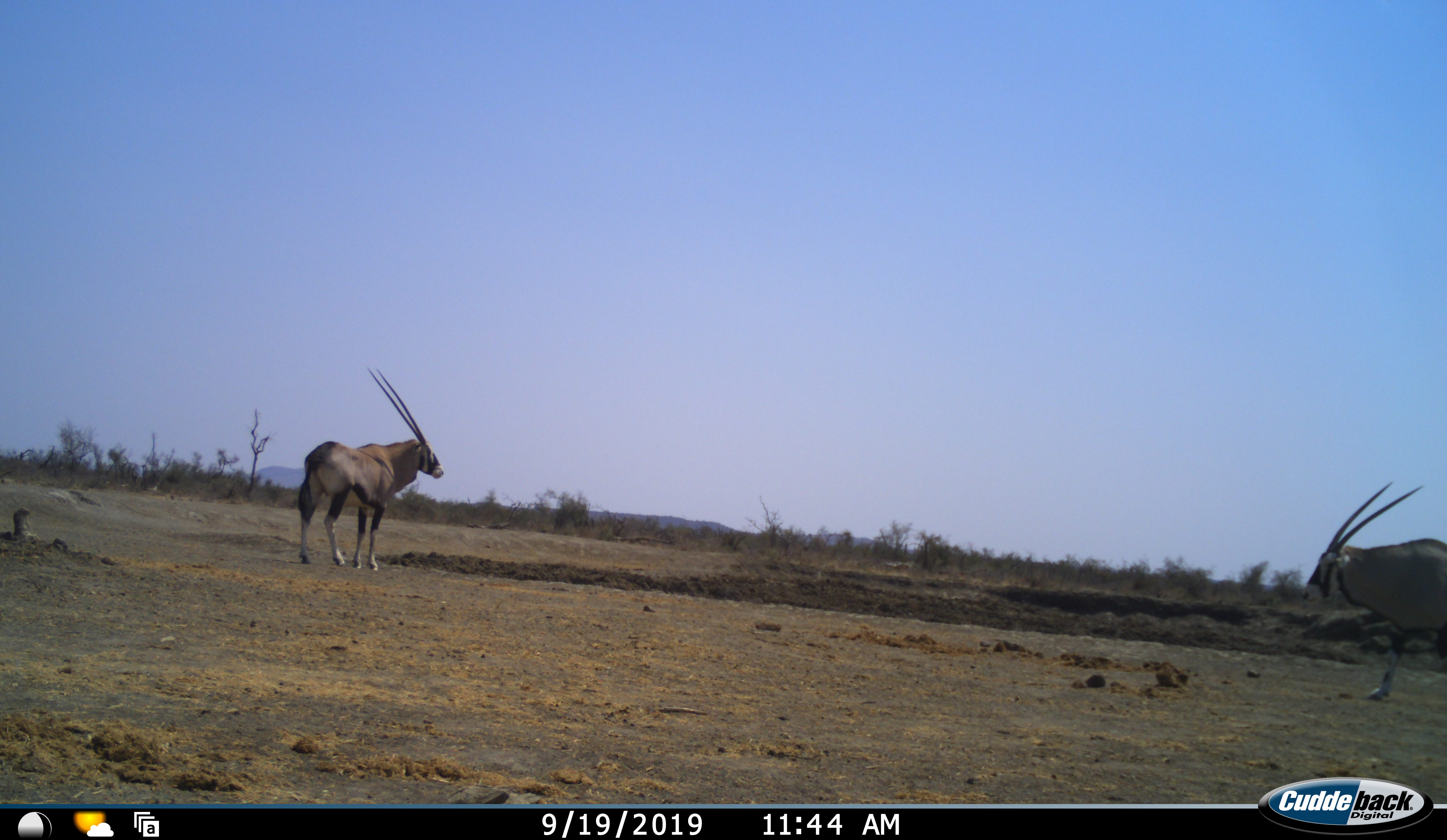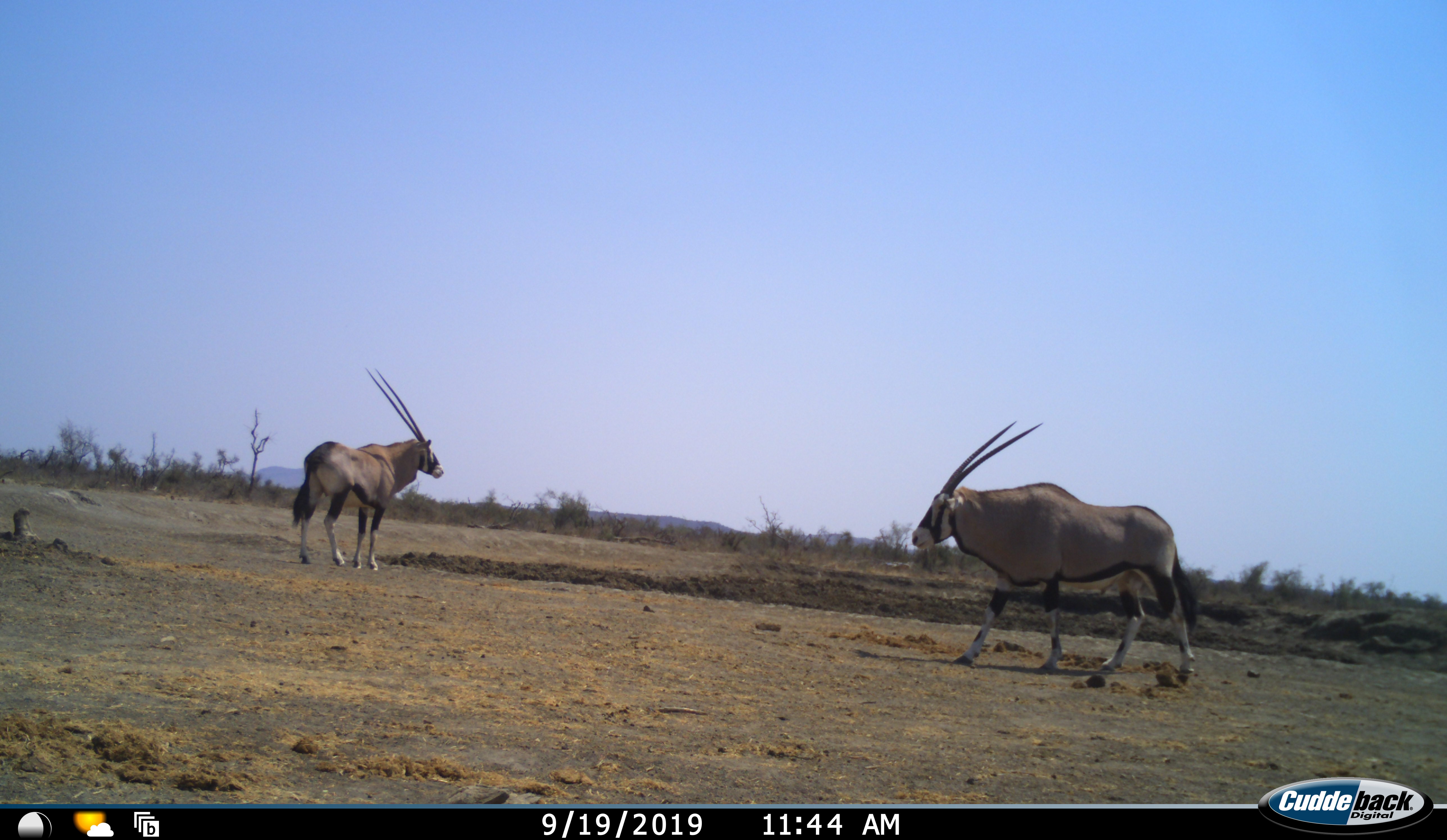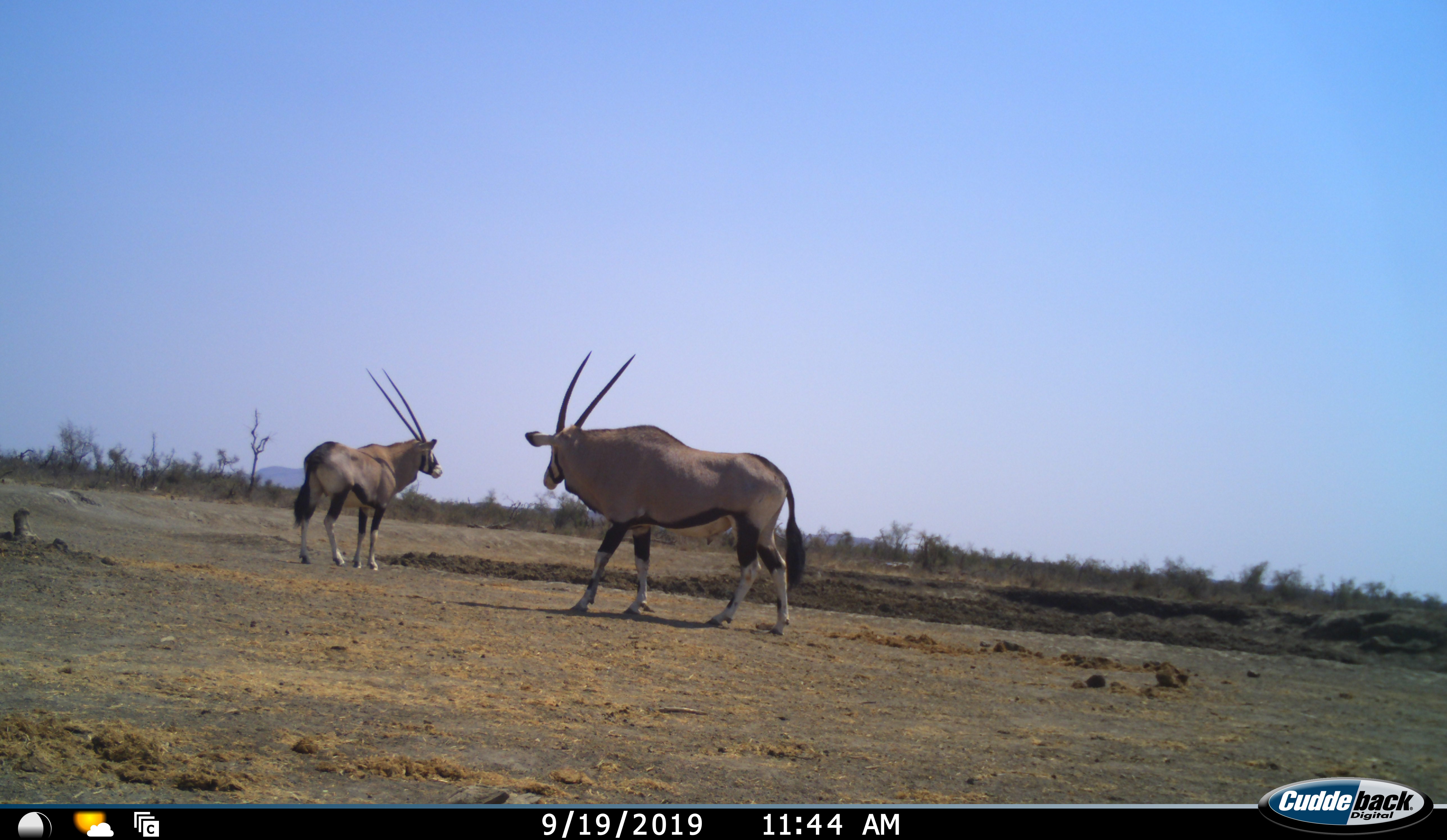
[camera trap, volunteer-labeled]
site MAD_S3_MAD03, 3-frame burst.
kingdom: Animalia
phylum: Chordata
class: Mammalia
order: Artiodactyla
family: Bovidae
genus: Oryx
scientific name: Oryx gazella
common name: gemsbok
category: oryx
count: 2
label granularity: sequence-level